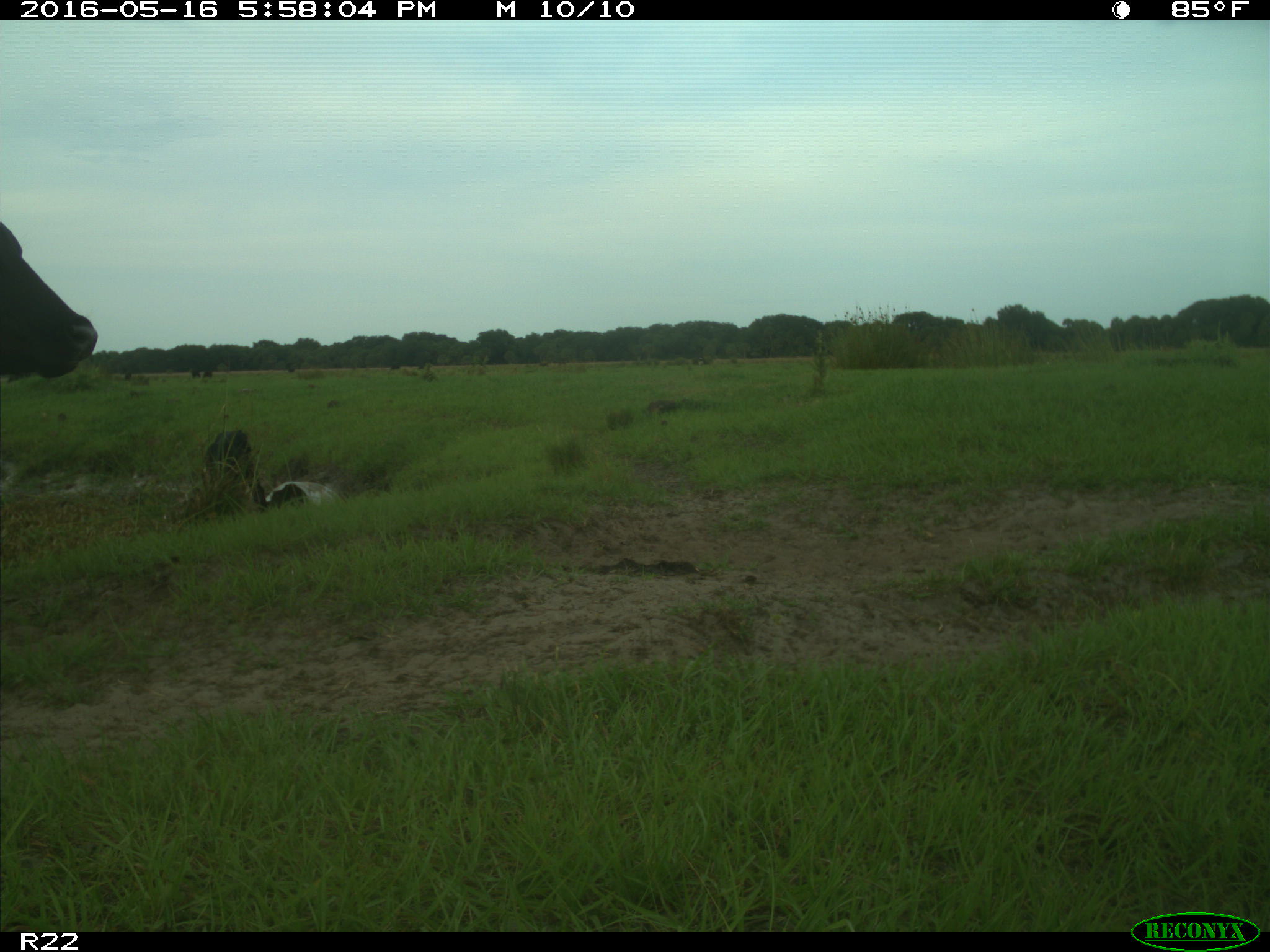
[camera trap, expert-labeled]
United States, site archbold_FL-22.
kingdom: Animalia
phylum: Chordata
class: Mammalia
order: Artiodactyla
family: Bovidae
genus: Bos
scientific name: Bos taurus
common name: domestic cow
Bos taurus (domestic cow).